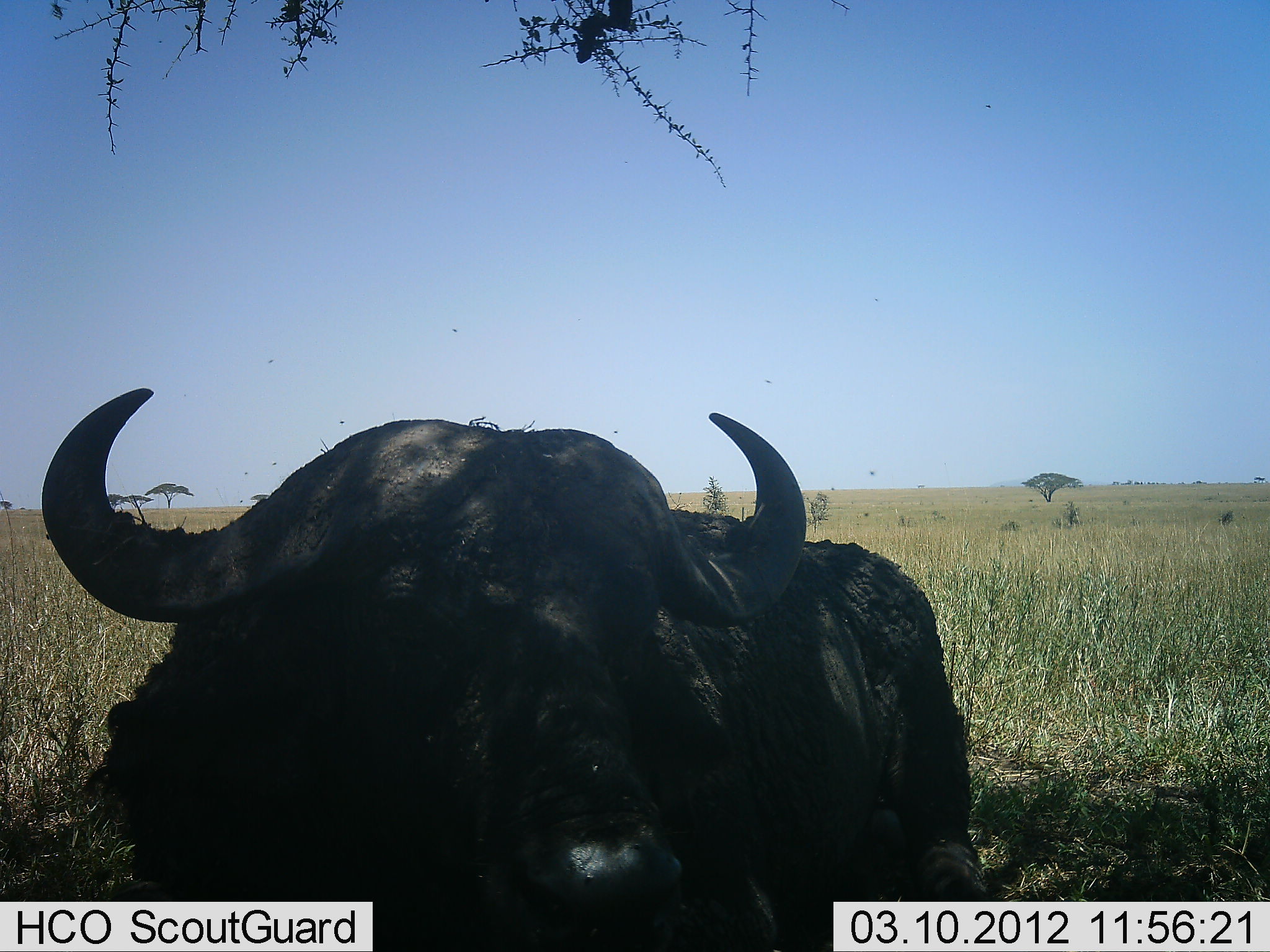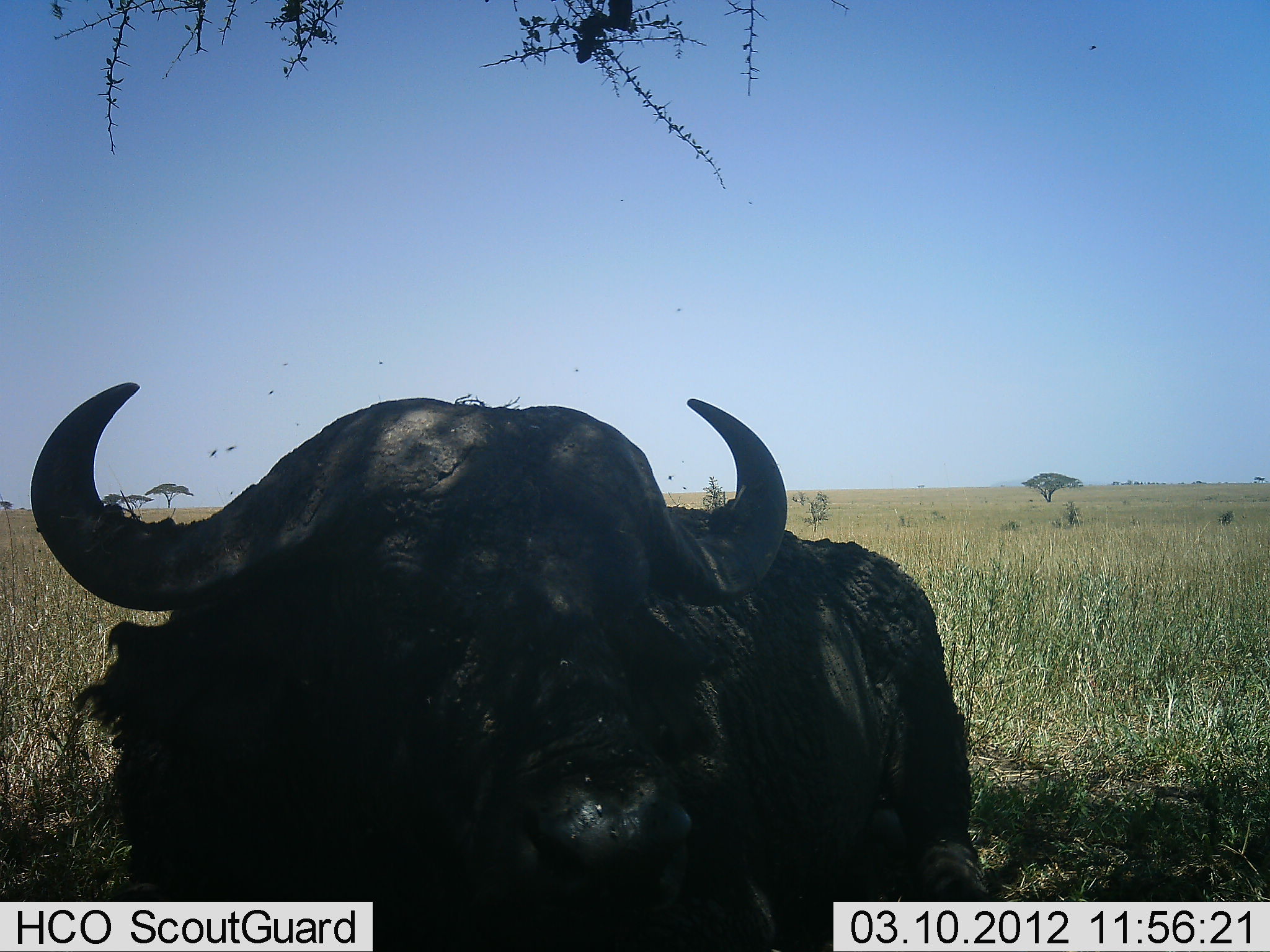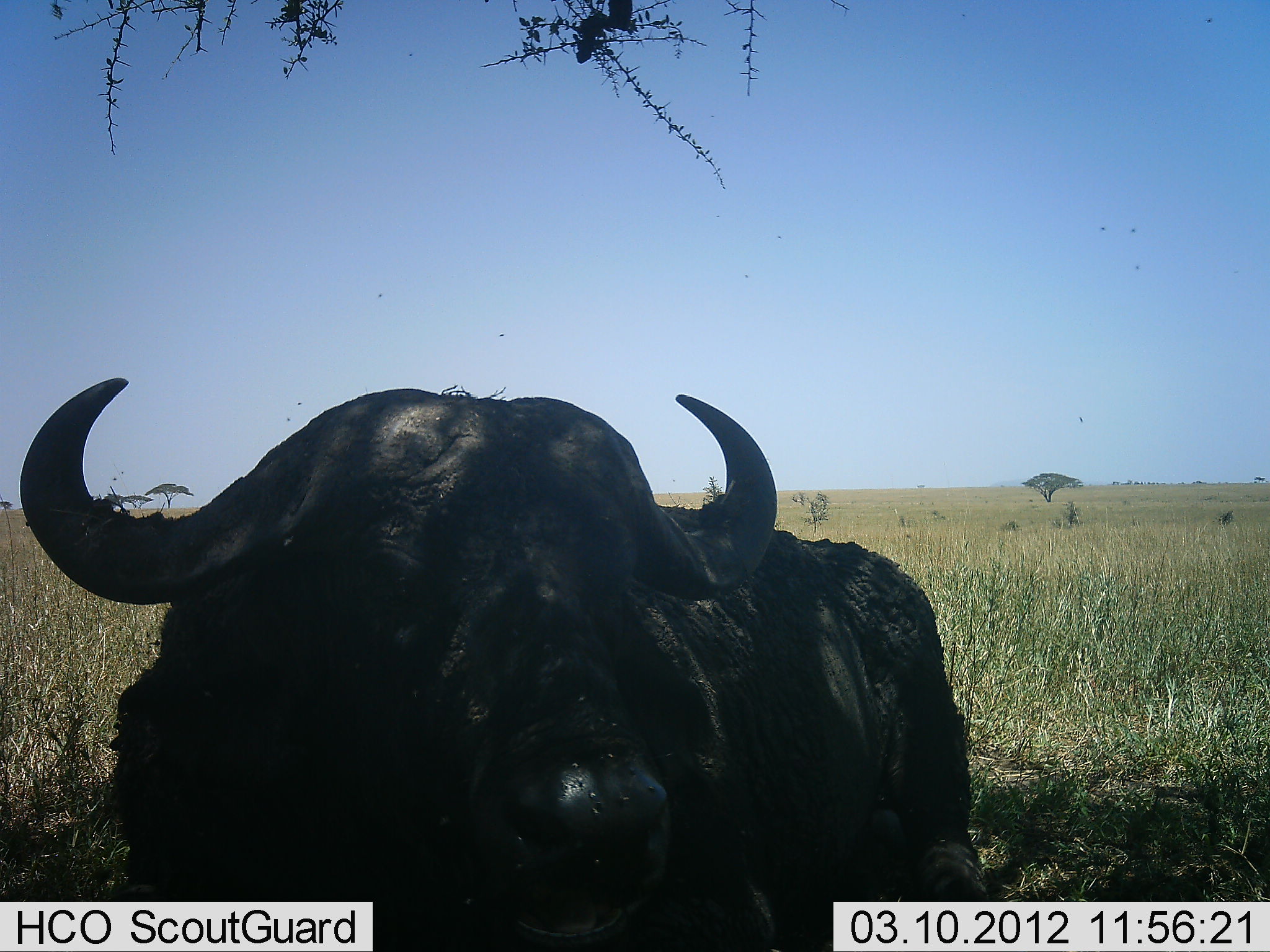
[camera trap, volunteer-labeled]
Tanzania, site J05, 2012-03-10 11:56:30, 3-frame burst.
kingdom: Animalia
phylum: Chordata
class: Mammalia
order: Artiodactyla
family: Bovidae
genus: Syncerus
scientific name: Syncerus caffer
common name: cape buffalo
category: buffalo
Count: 1.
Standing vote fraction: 7%.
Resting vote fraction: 93%.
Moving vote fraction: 0%.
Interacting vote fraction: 0%.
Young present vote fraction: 0%.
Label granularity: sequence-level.